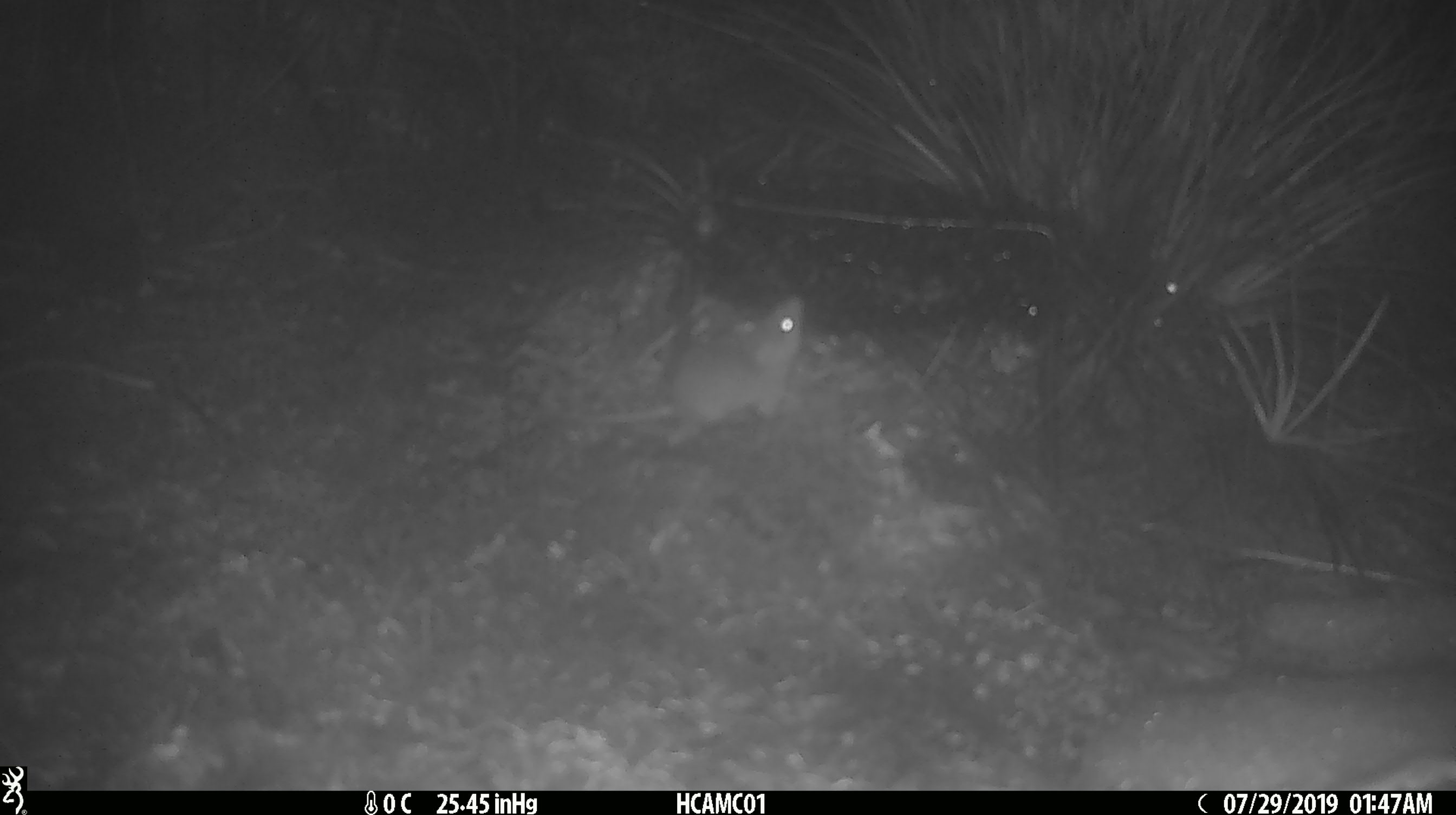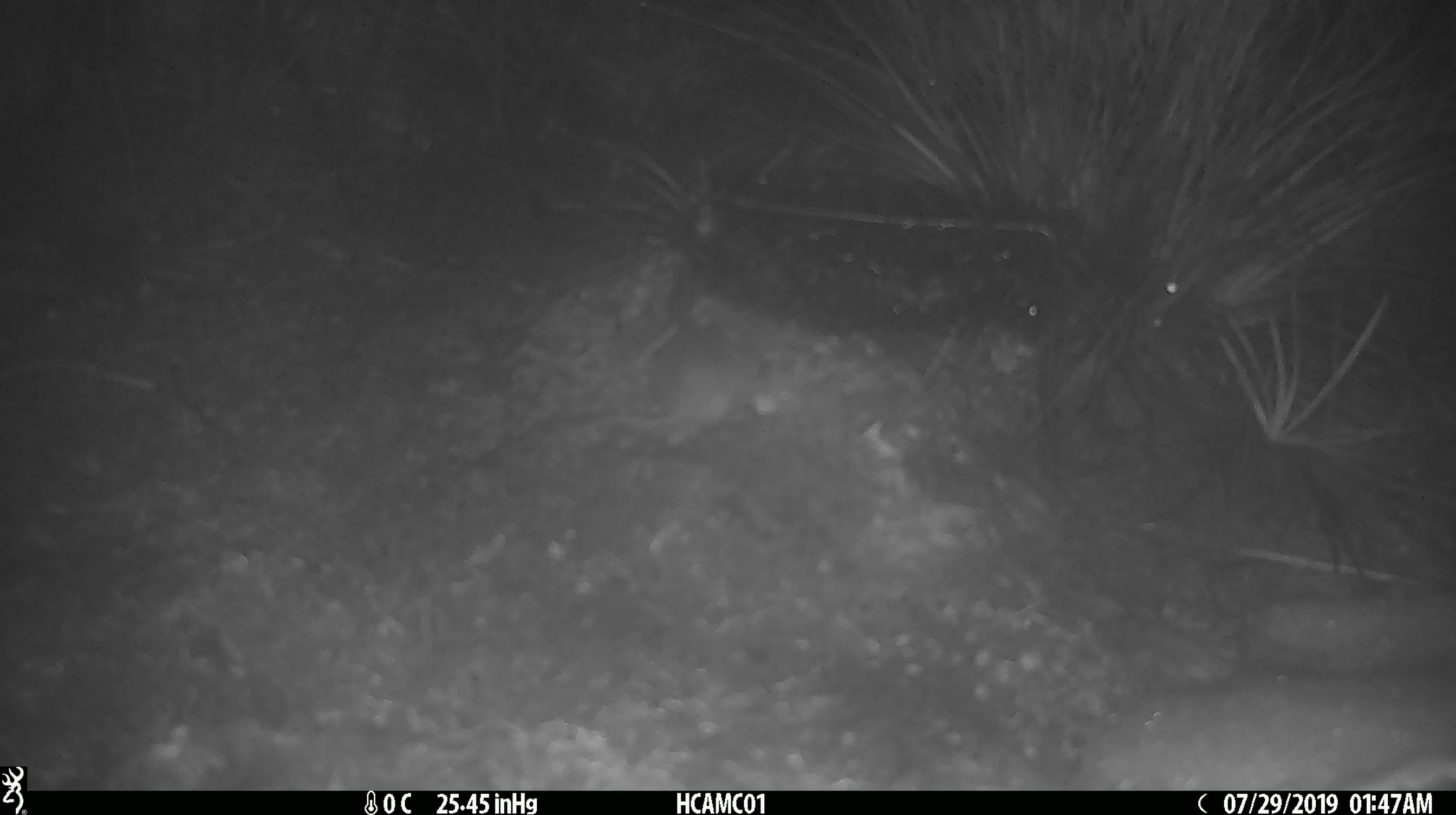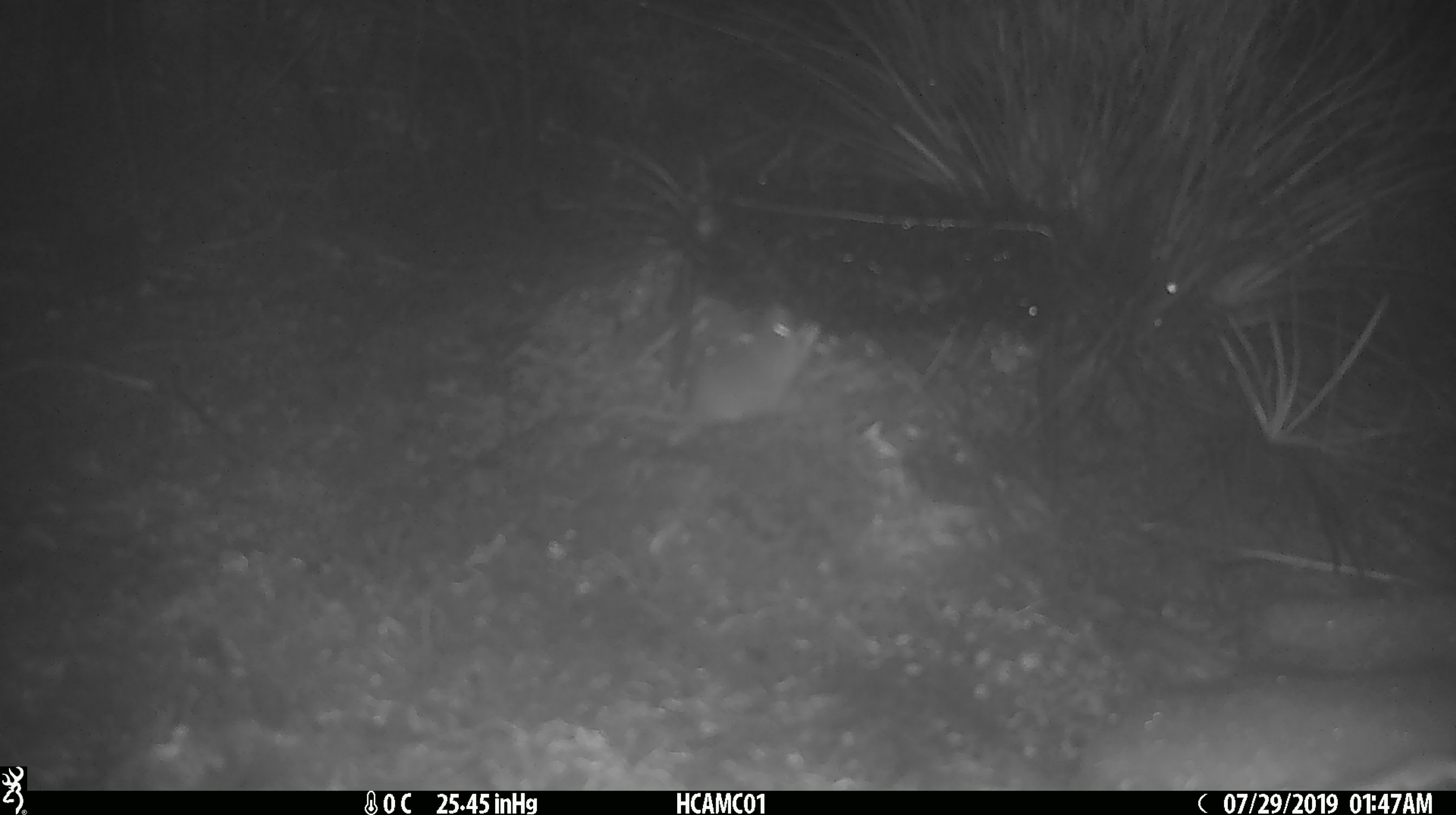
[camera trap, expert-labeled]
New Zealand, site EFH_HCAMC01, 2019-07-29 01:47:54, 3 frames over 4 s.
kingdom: Animalia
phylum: Chordata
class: Mammalia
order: Rodentia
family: Muridae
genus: Mus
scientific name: Mus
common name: mouse